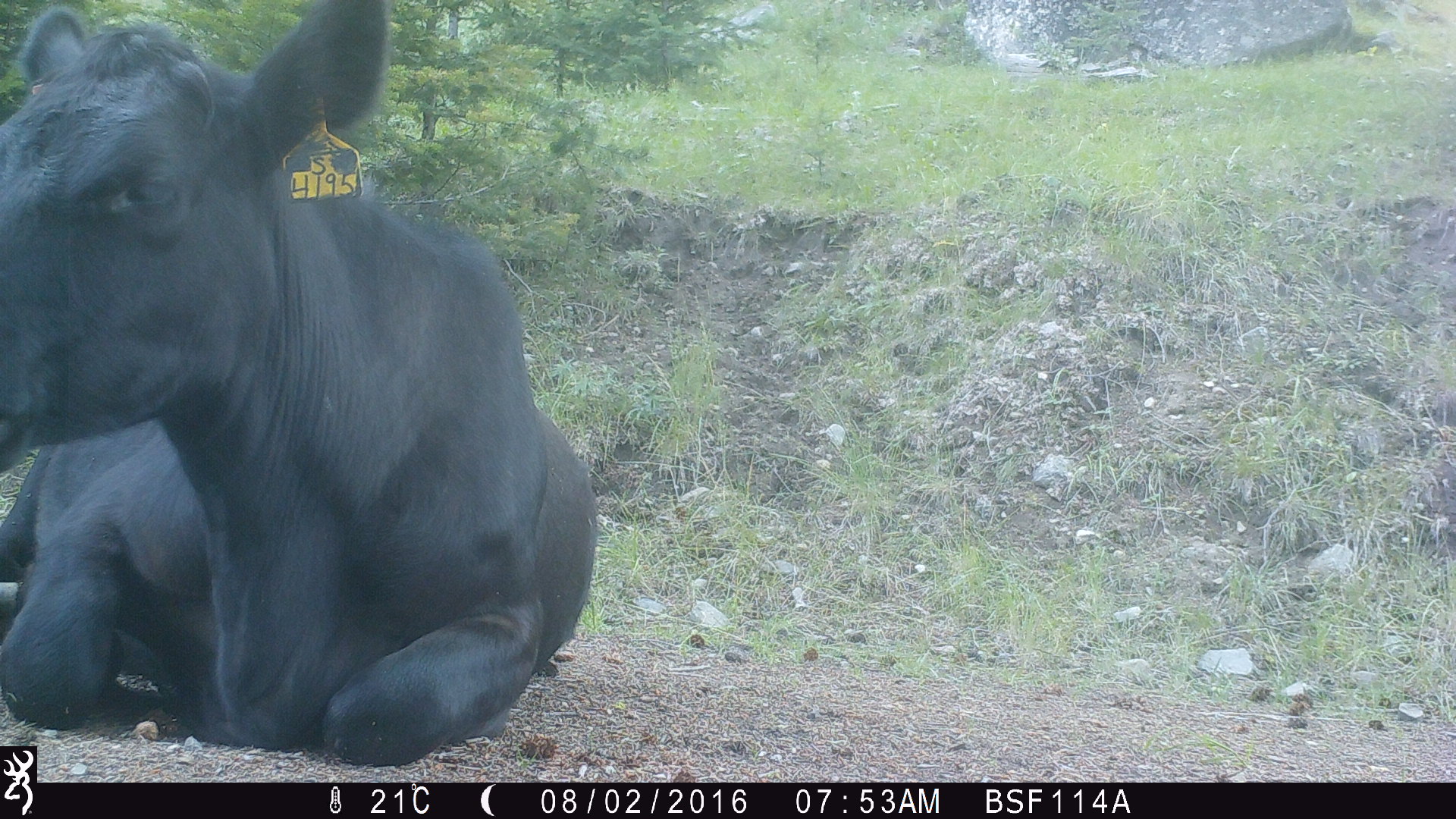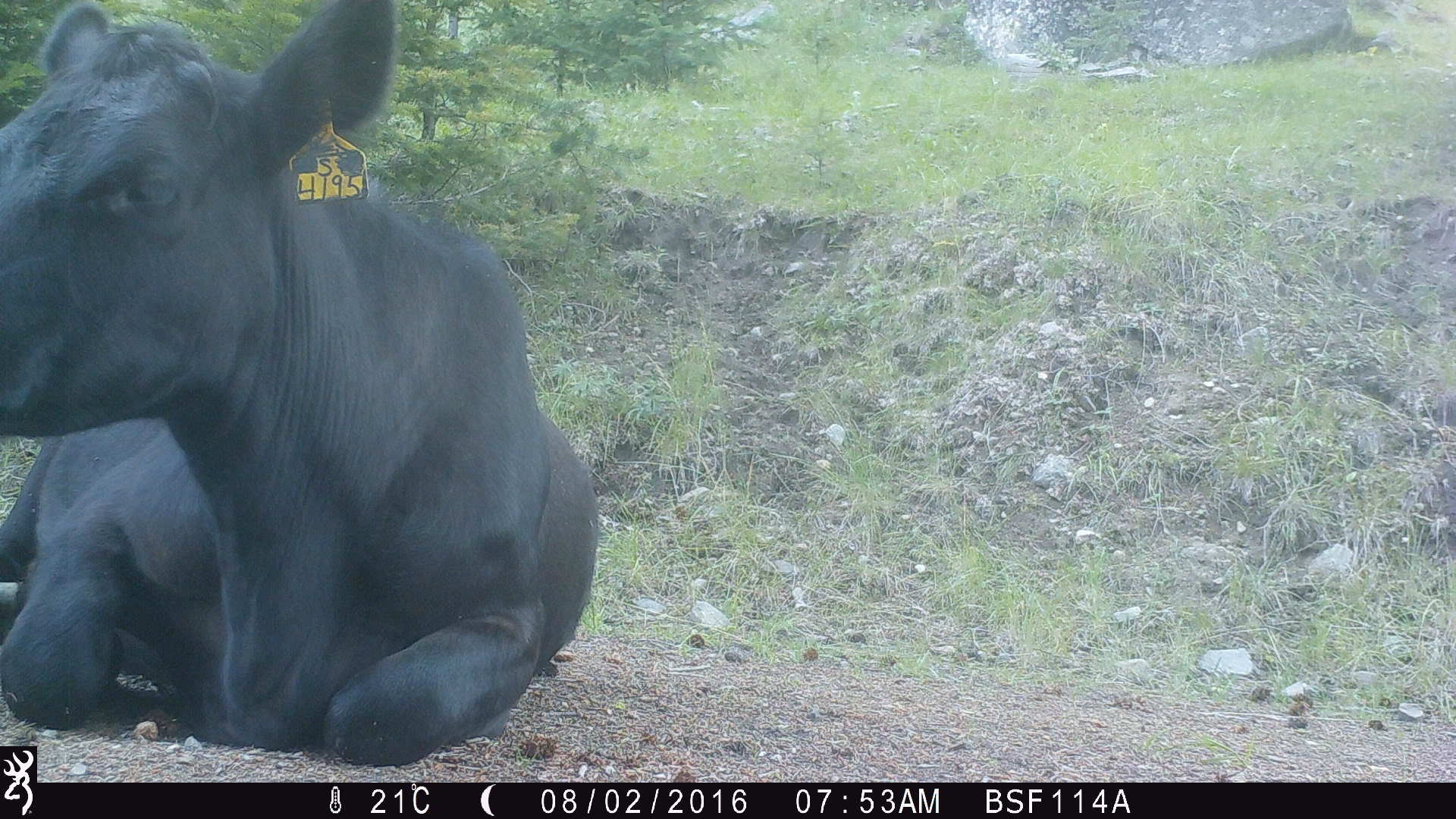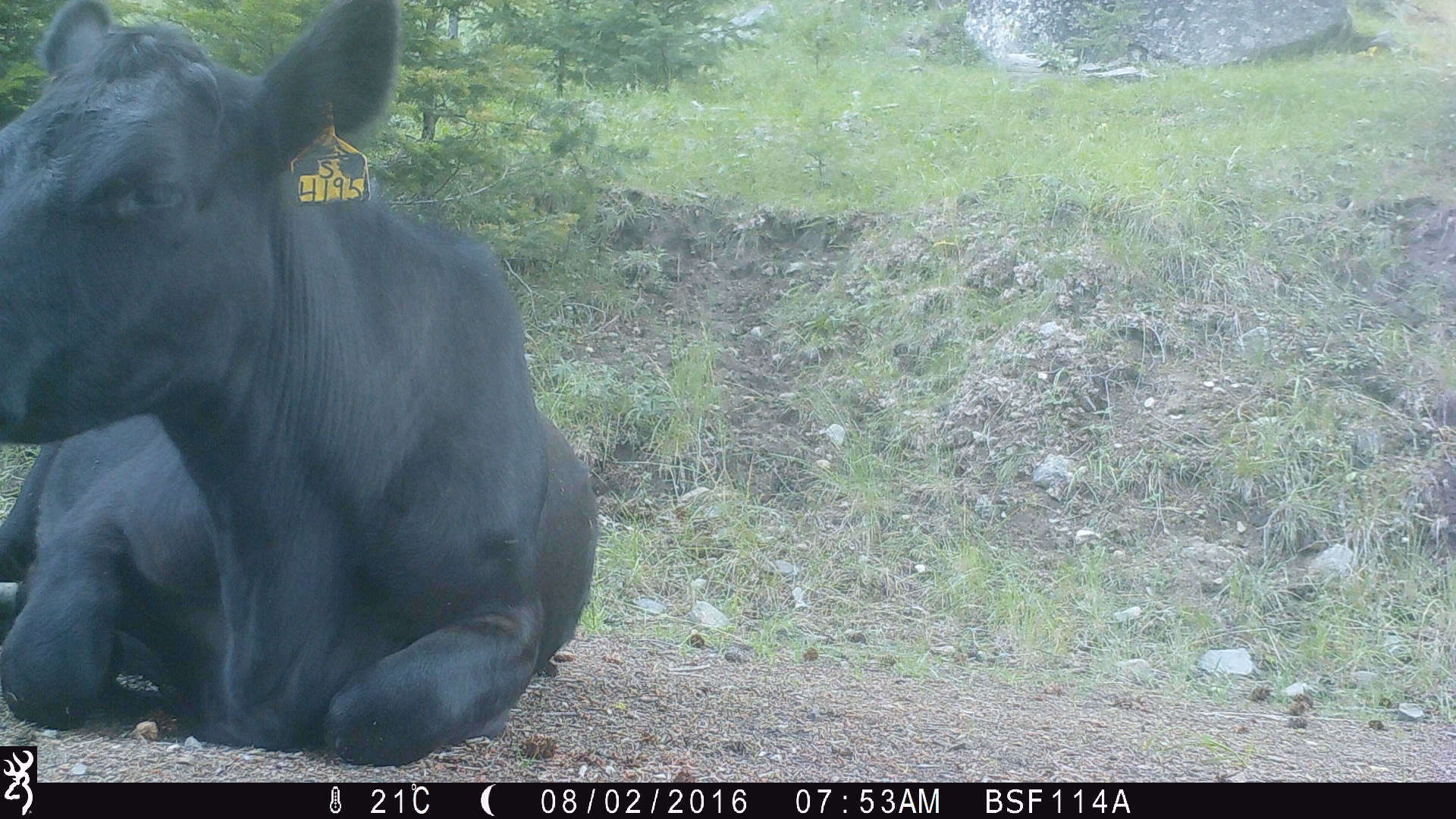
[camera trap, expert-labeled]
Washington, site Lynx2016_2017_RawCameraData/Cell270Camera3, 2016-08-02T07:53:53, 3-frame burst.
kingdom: Animalia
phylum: Chordata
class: Mammalia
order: Artiodactyla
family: Bovidae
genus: Bos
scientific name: Bos taurus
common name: domestic cattle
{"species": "domestic cattle (Bos taurus)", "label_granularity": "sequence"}